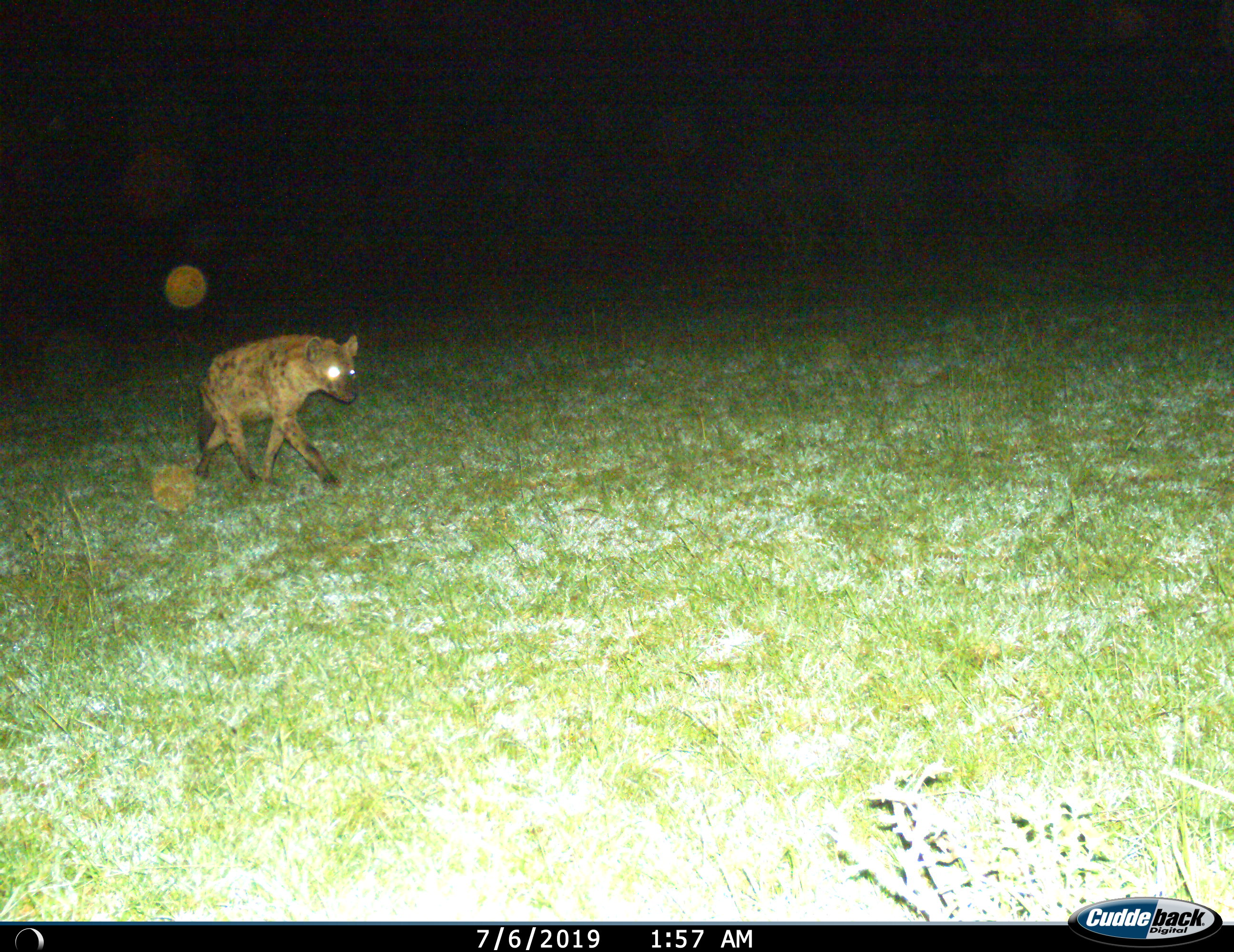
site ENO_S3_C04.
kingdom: Animalia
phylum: Chordata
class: Mammalia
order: Carnivora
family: Hyaenidae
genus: Crocuta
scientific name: Crocuta crocuta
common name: spotted hyena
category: hyenaspotted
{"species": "hyenaspotted (spotted hyena) (Crocuta crocuta)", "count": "1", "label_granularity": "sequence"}